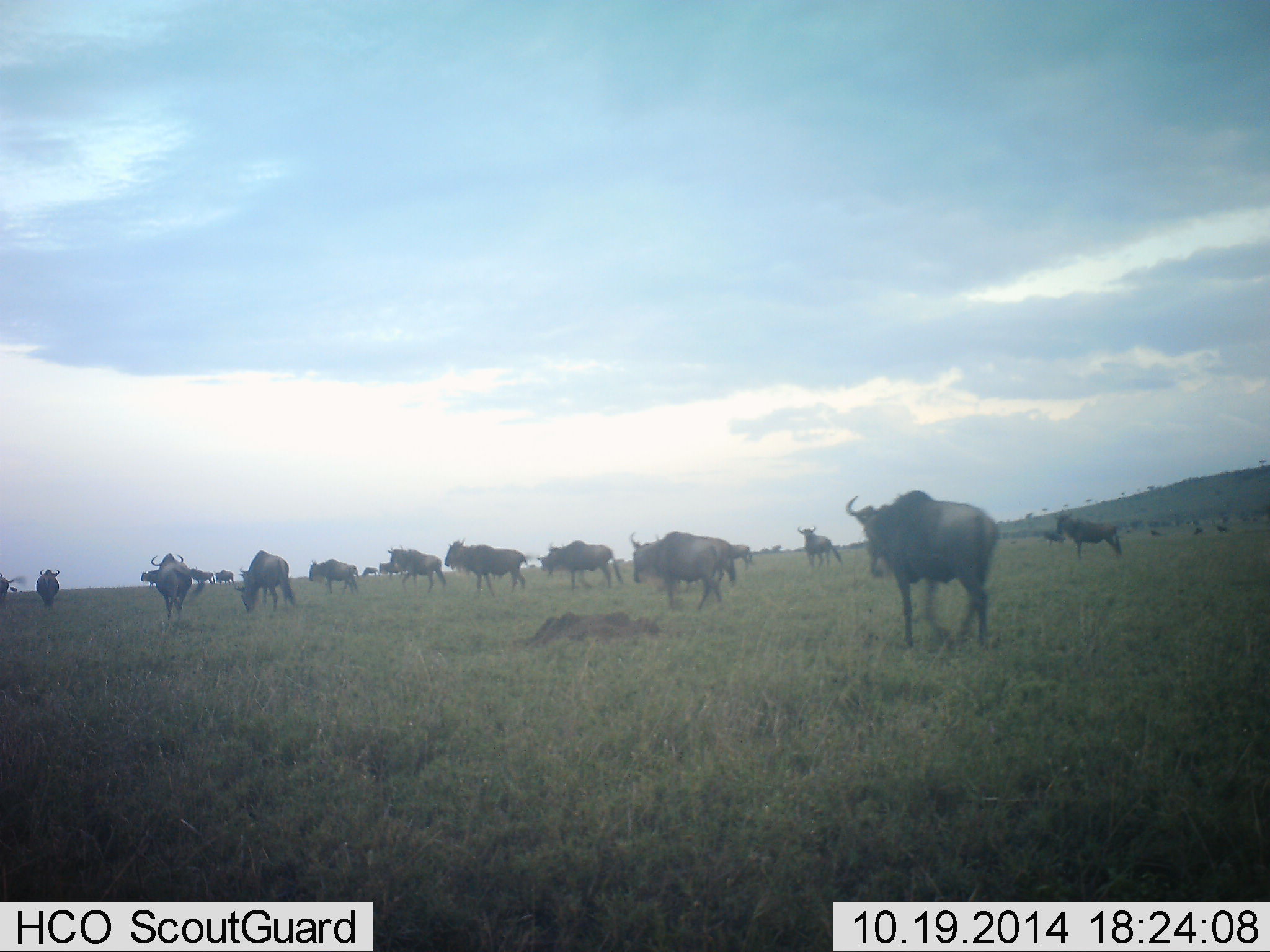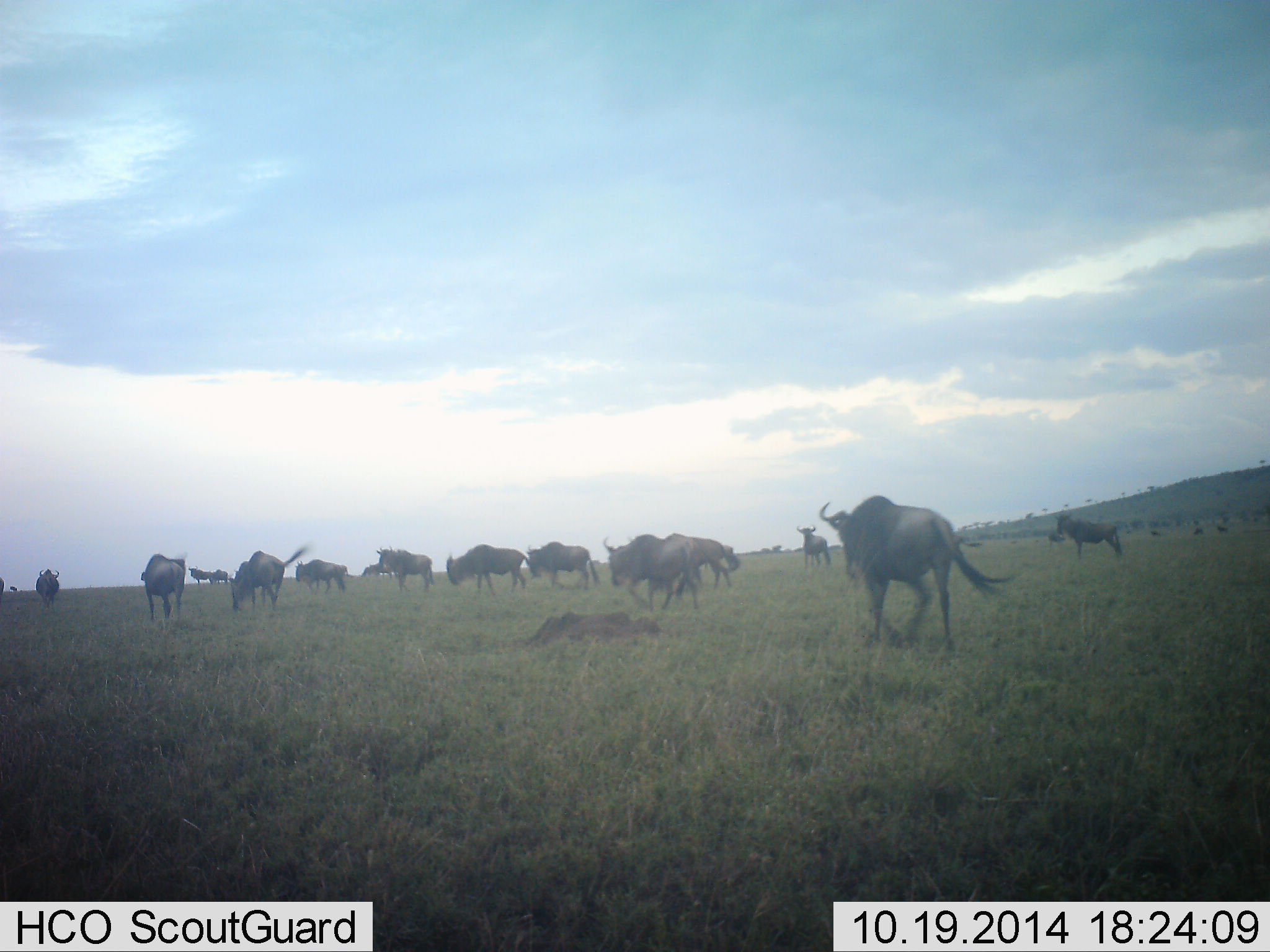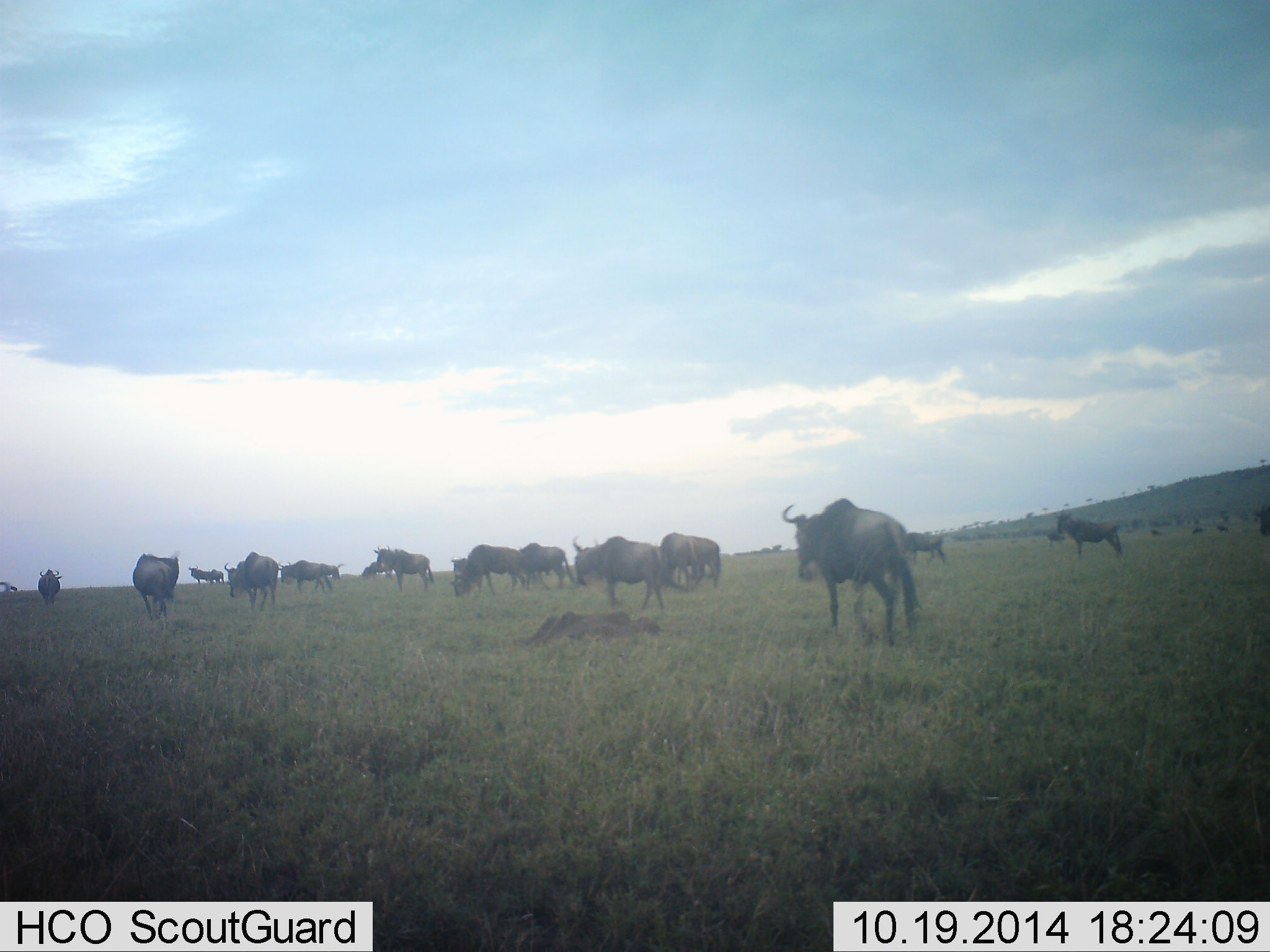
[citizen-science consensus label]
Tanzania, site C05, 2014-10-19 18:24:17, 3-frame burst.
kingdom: Animalia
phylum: Chordata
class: Mammalia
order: Artiodactyla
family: Bovidae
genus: Connochaetes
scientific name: Connochaetes taurinus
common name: blue wildebeest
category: wildebeest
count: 11-50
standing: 30%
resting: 0%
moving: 90%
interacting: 10%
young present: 0%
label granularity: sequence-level